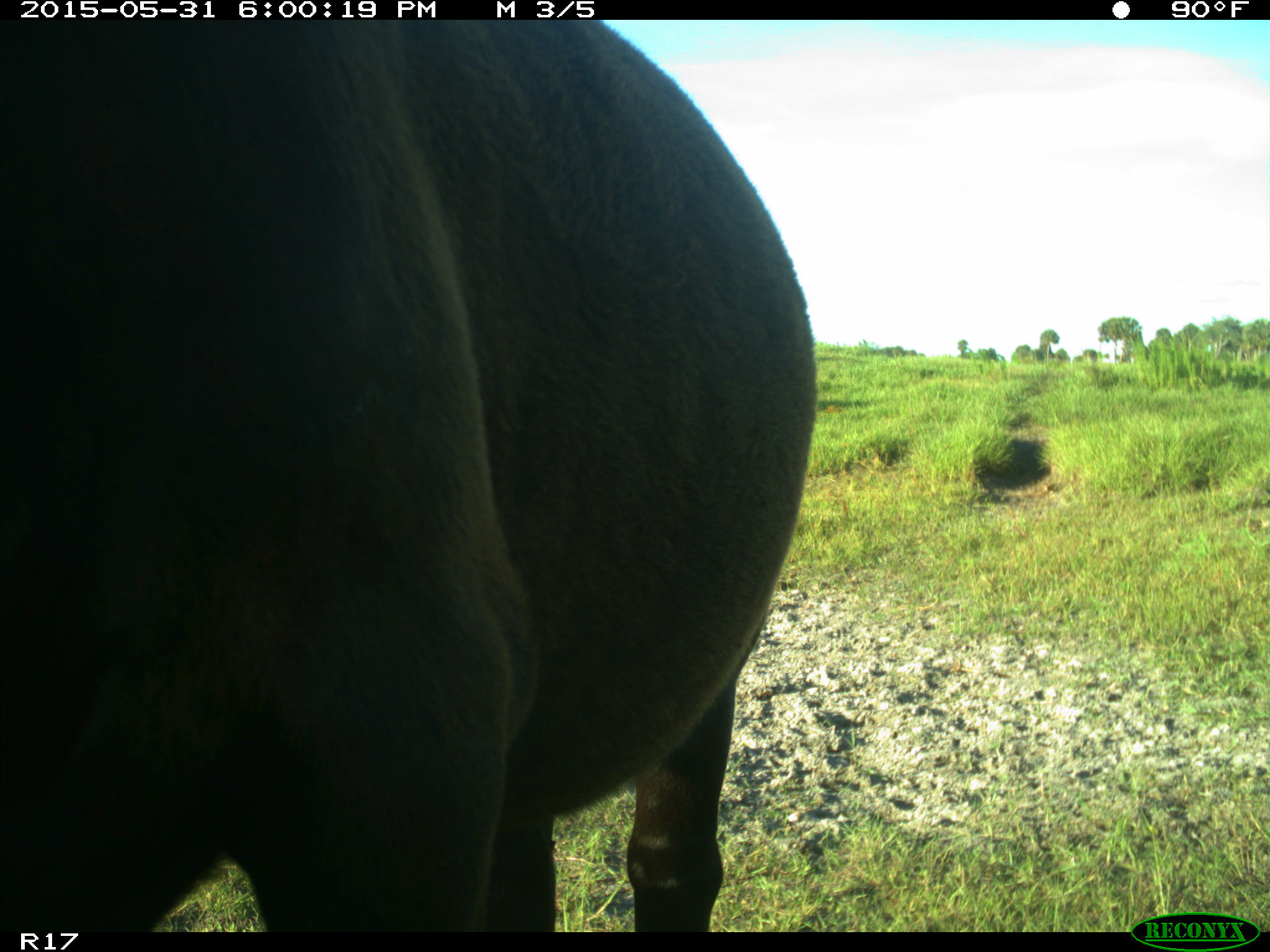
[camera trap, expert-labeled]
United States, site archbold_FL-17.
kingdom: Animalia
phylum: Chordata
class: Mammalia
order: Artiodactyla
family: Bovidae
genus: Bos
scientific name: Bos taurus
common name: domestic cow